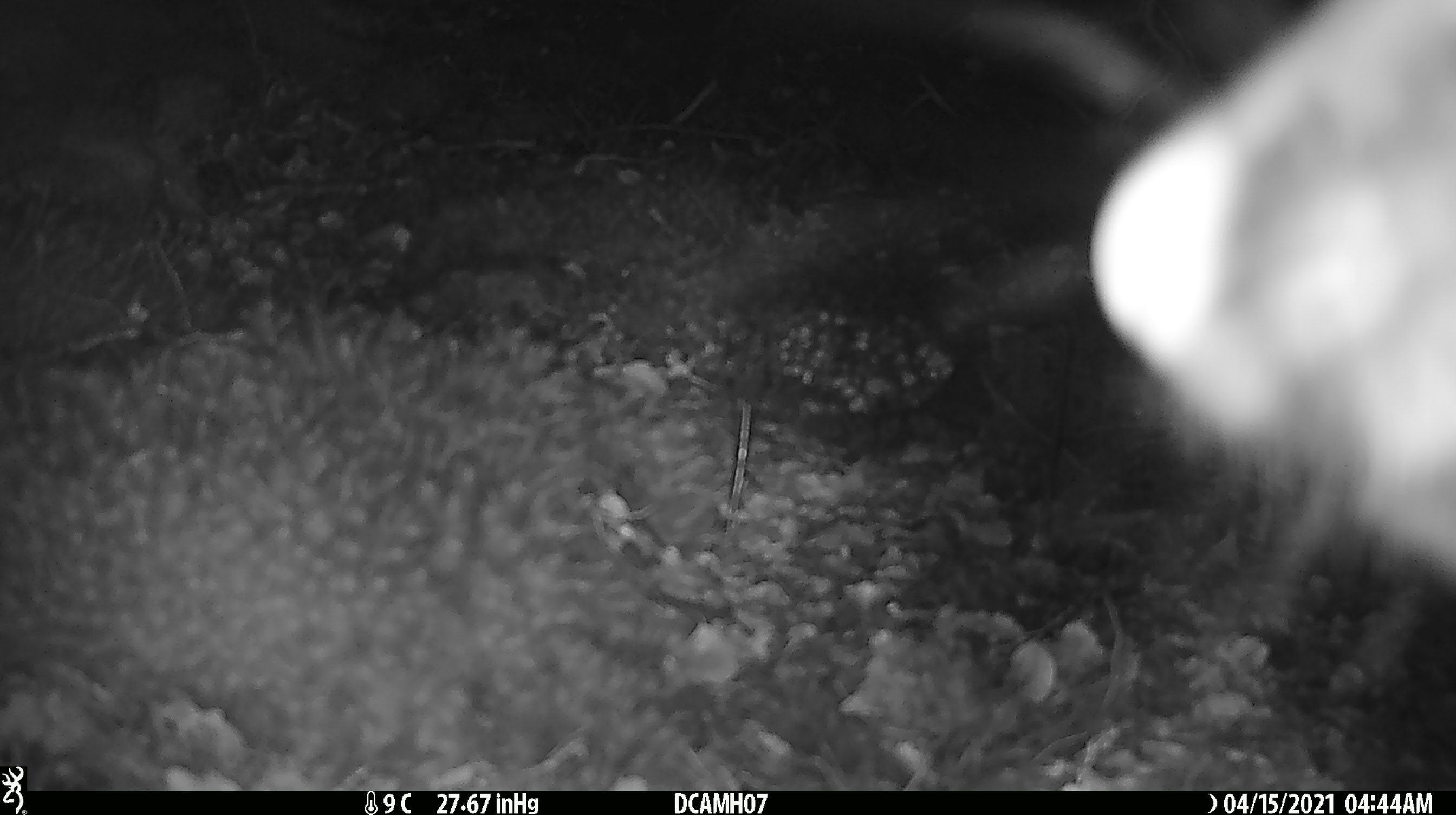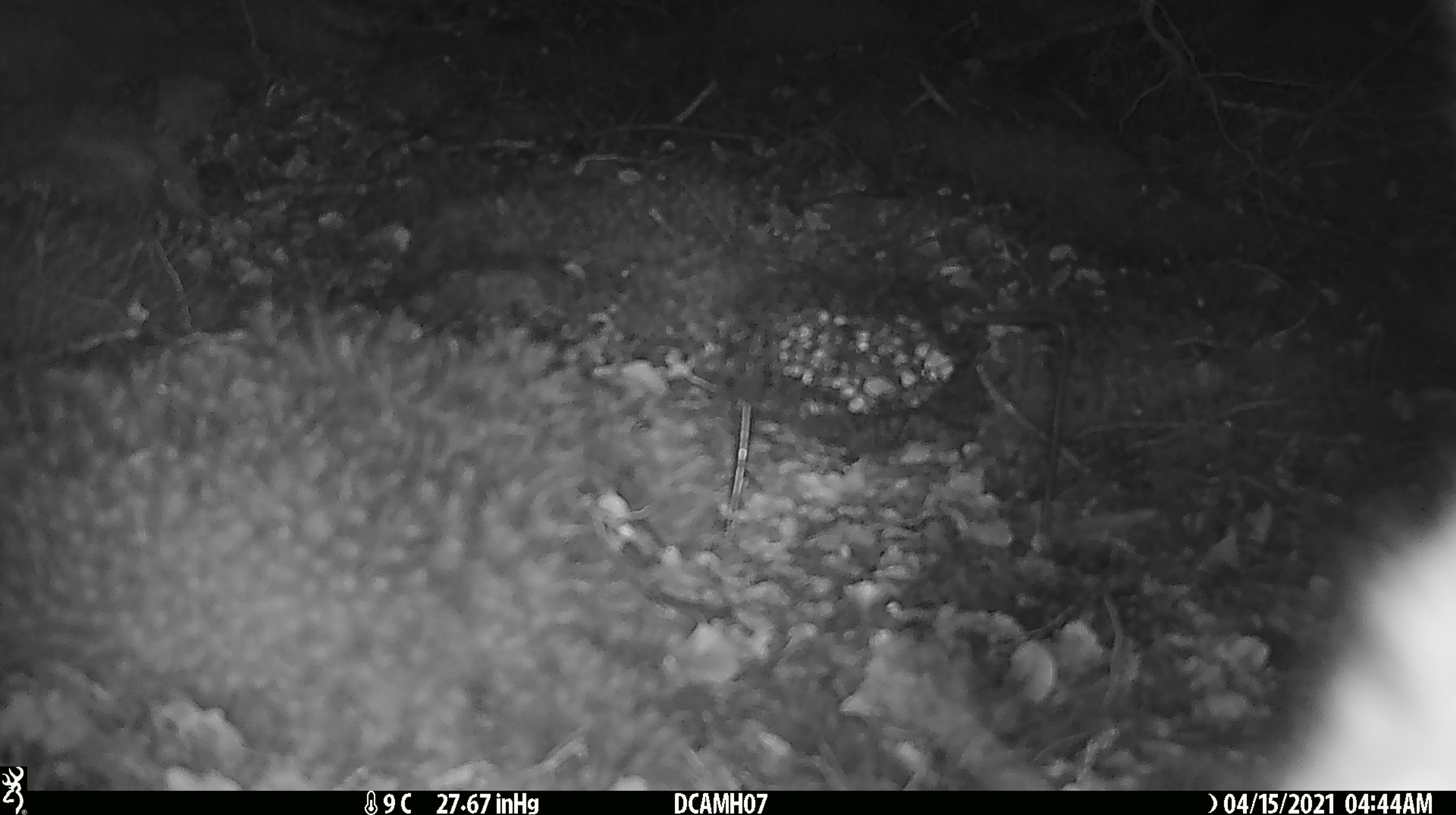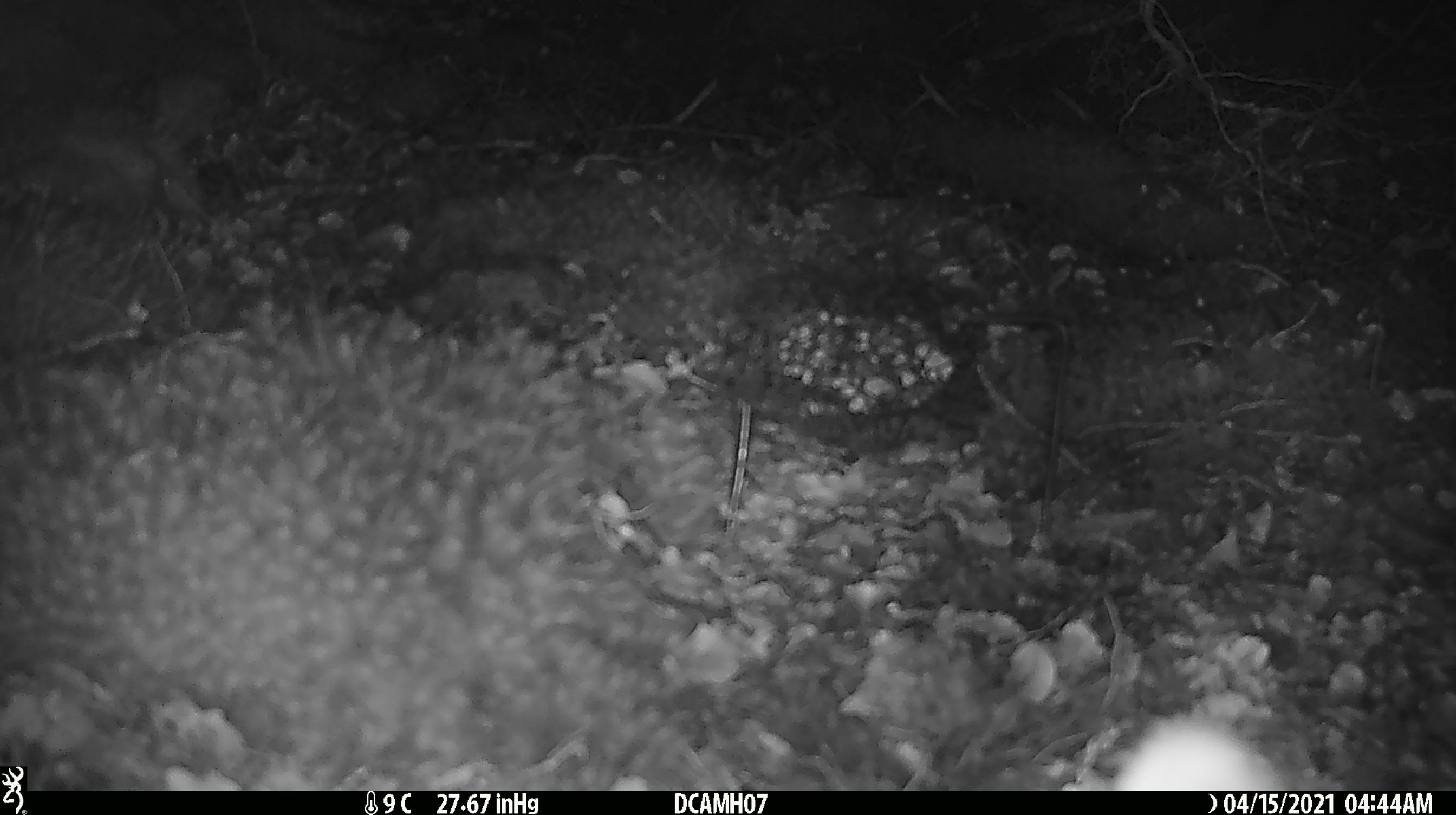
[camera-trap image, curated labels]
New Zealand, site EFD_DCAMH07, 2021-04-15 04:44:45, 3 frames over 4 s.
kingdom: Animalia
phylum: Chordata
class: Mammalia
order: Diprotodontia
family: Phalangeridae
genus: Trichosurus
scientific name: Trichosurus vulpecula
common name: common brushtail possum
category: possum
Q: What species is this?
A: Possum (common brushtail possum) (Trichosurus vulpecula).